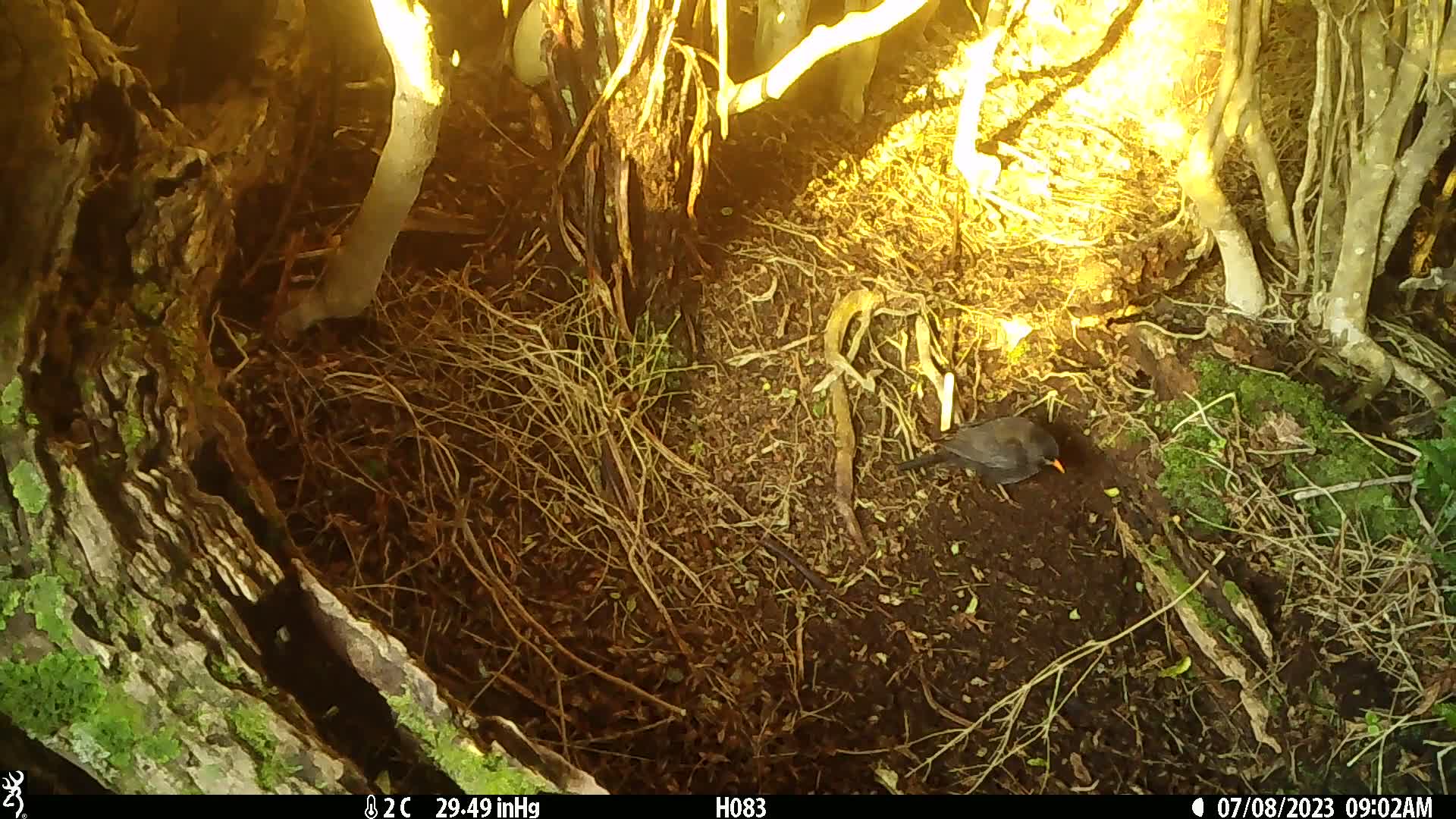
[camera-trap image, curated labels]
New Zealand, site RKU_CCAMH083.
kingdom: Animalia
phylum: Chordata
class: Aves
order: Passeriformes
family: Turdidae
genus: Turdus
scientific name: Turdus merula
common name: eurasian blackbird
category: blackbird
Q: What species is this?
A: Blackbird (eurasian blackbird) (Turdus merula).